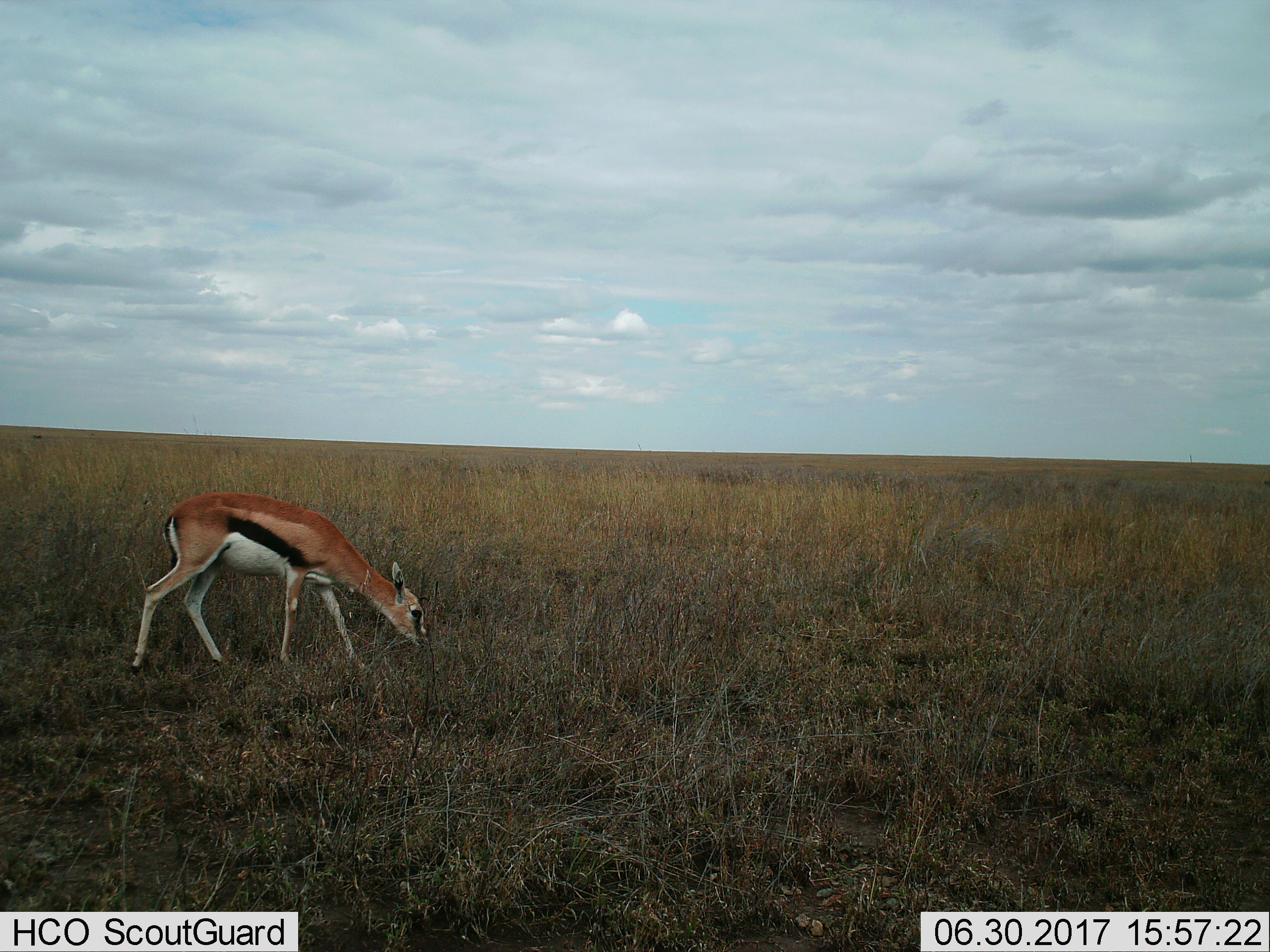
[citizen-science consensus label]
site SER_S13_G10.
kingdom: Animalia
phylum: Chordata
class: Mammalia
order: Artiodactyla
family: Bovidae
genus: Eudorcas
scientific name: Eudorcas thomsonii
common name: thomson's gazelle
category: gazellethomsons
Gazellethomsons (thomson's gazelle) (Eudorcas thomsonii), count 1. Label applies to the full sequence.